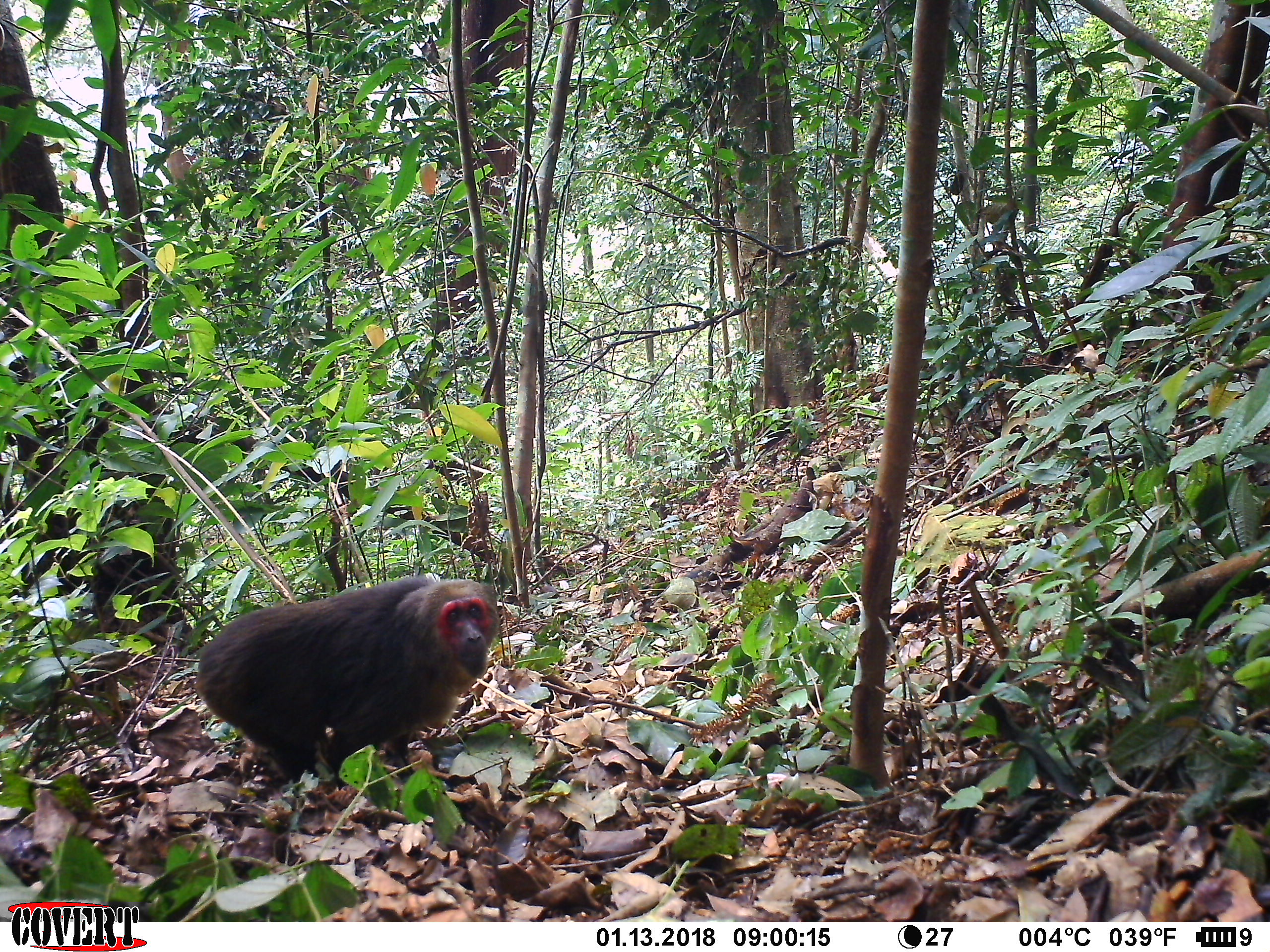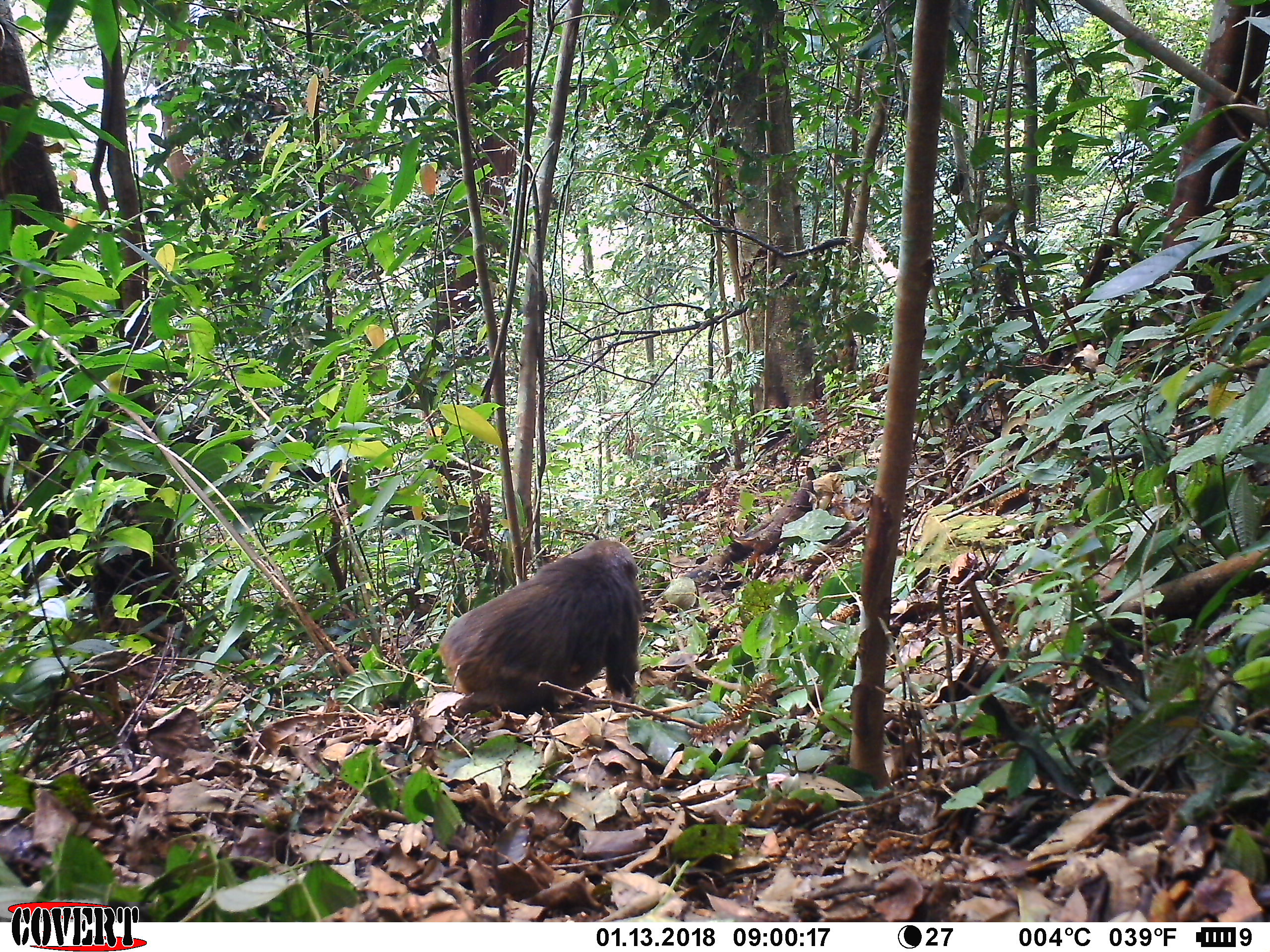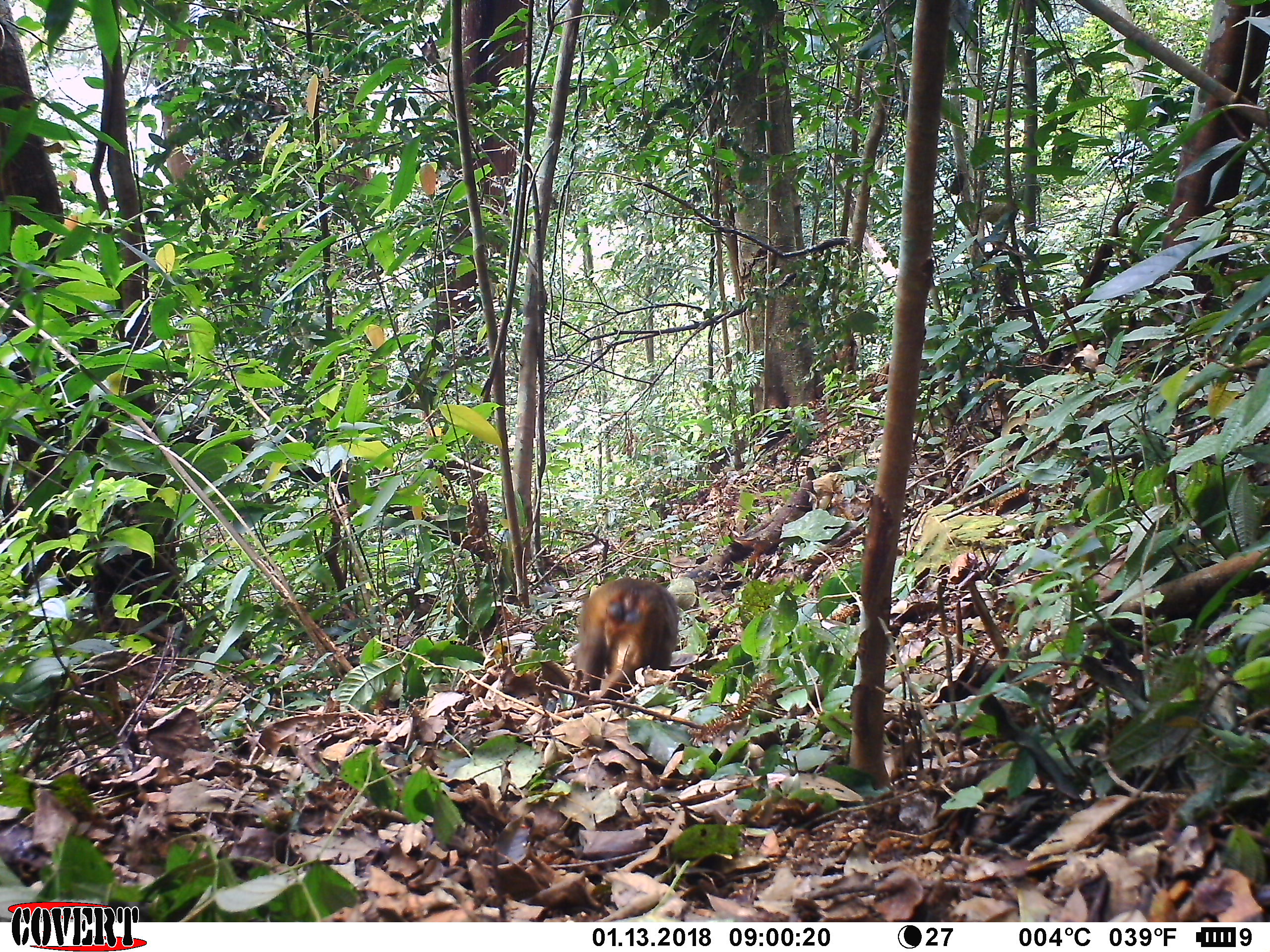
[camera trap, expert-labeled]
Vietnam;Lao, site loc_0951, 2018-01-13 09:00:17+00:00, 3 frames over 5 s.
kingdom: Animalia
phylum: Chordata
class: Mammalia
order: Primates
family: Cercopithecidae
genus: Macaca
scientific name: Macaca arctoides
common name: stump-tailed macaque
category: stump tailed macaque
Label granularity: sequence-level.